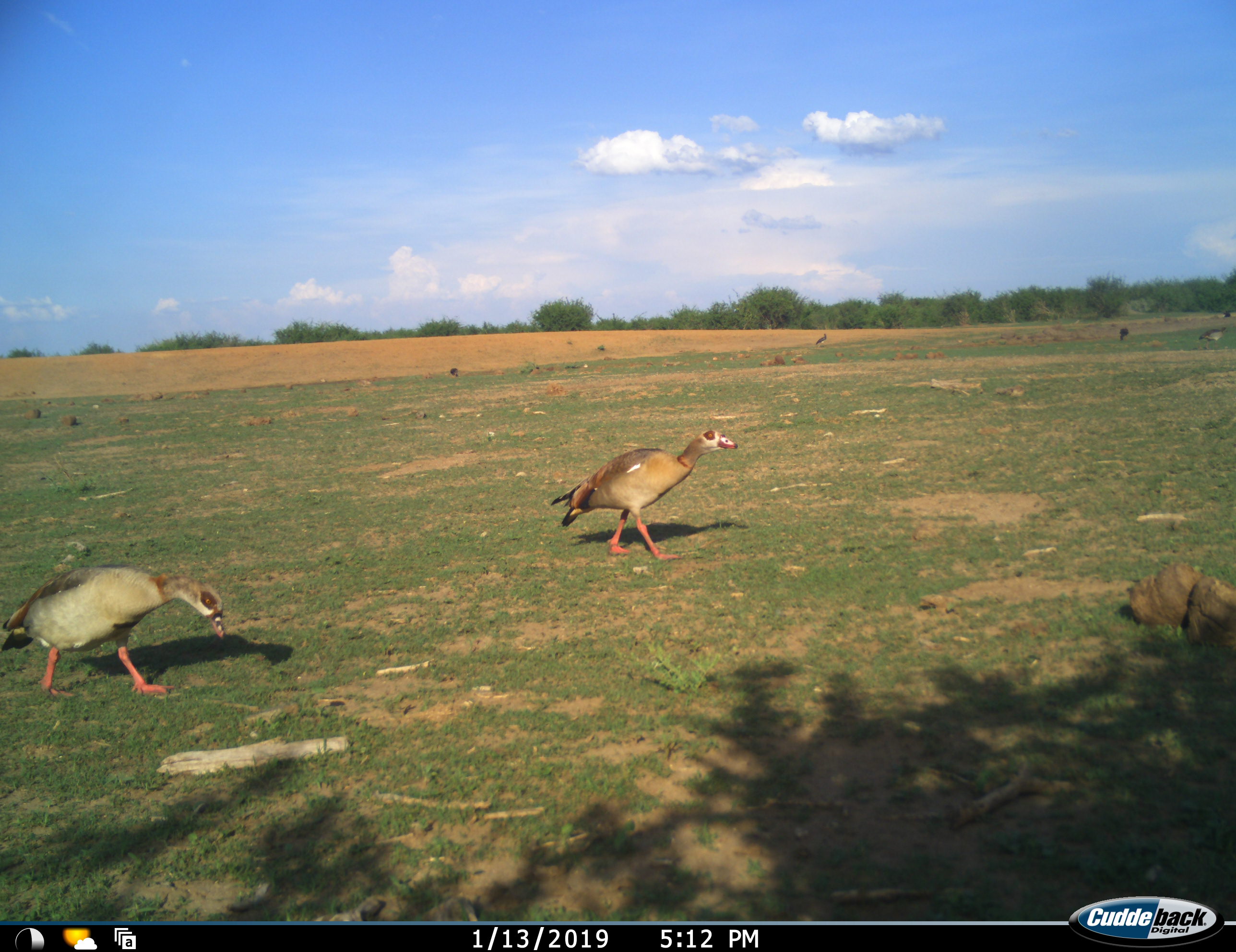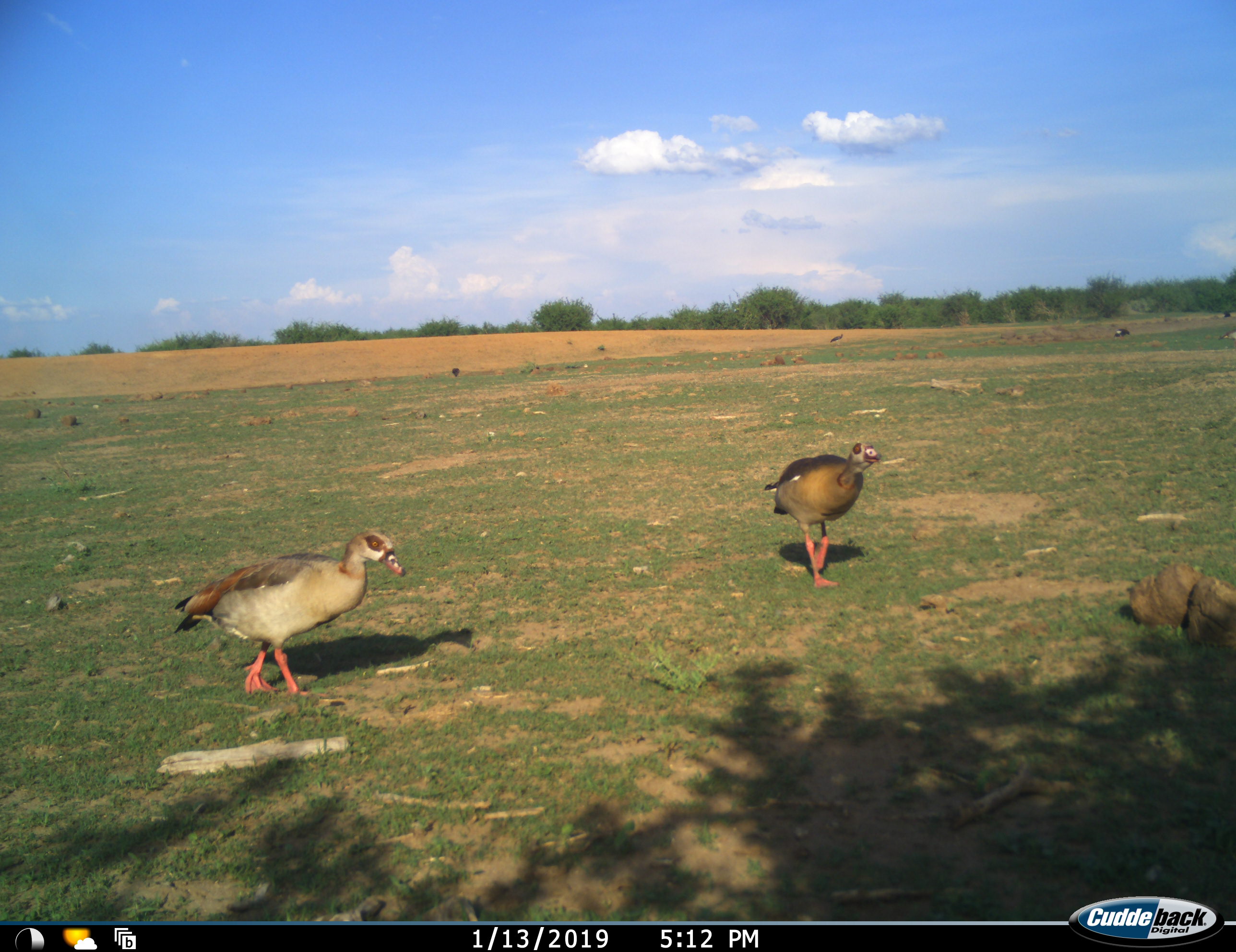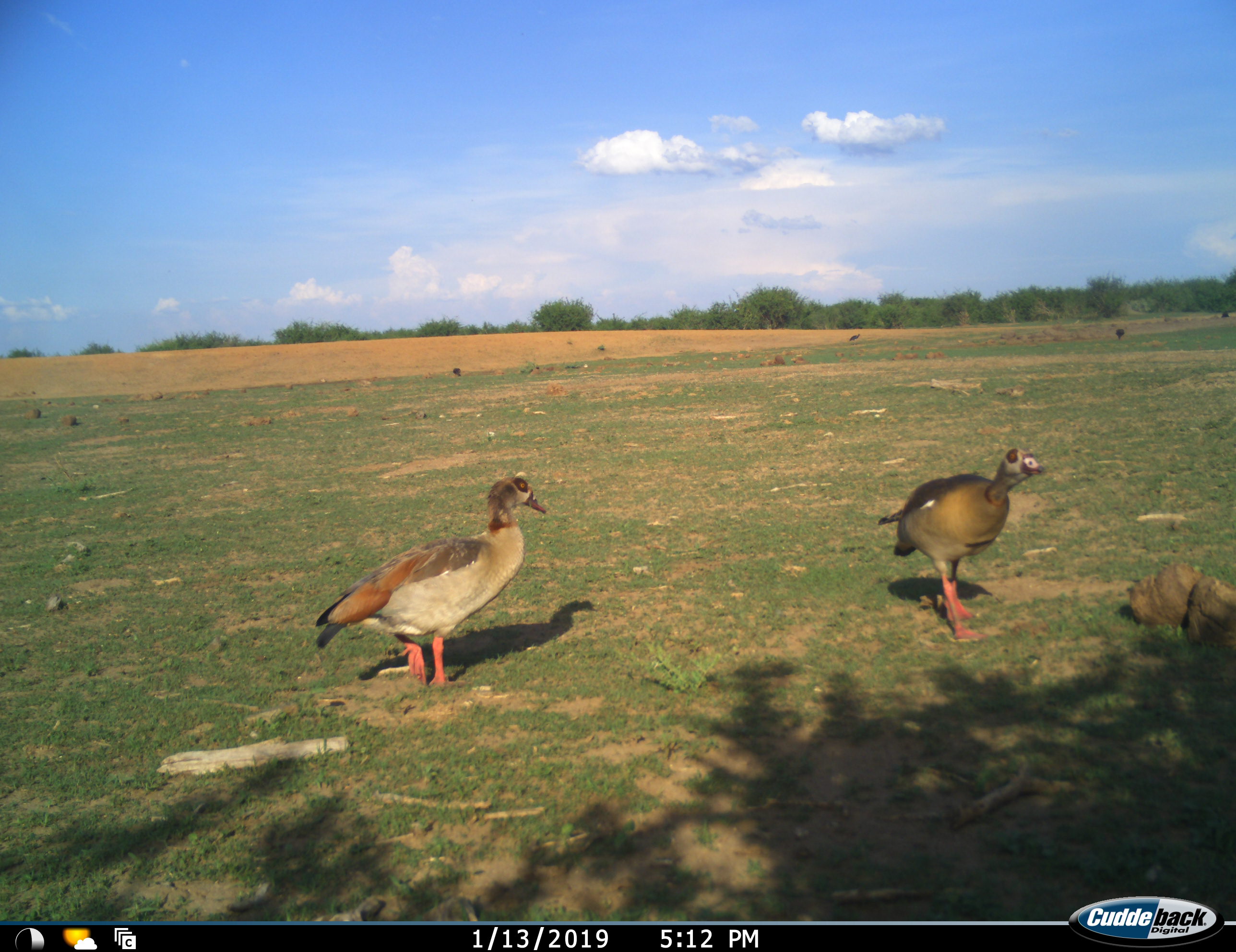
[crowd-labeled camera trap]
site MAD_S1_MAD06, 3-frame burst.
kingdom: Animalia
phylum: Chordata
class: Aves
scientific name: Aves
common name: bird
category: birdother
Birdother (bird) (Aves), count 5. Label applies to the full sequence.